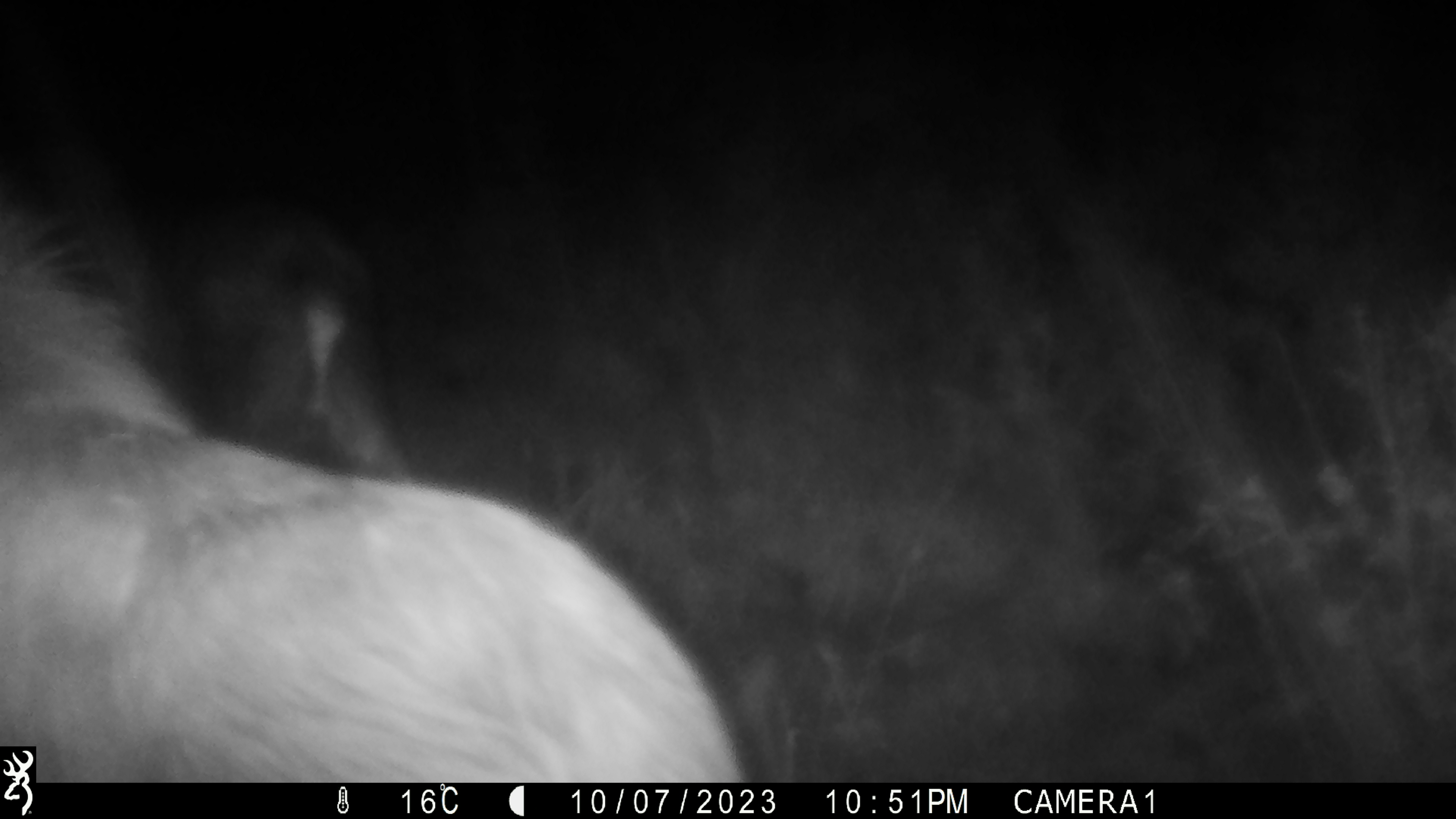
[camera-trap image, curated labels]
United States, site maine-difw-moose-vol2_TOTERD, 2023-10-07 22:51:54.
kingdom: Animalia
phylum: Chordata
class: Mammalia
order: Artiodactyla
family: Cervidae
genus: Alces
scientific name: Alces alces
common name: moose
Moose (Alces alces).